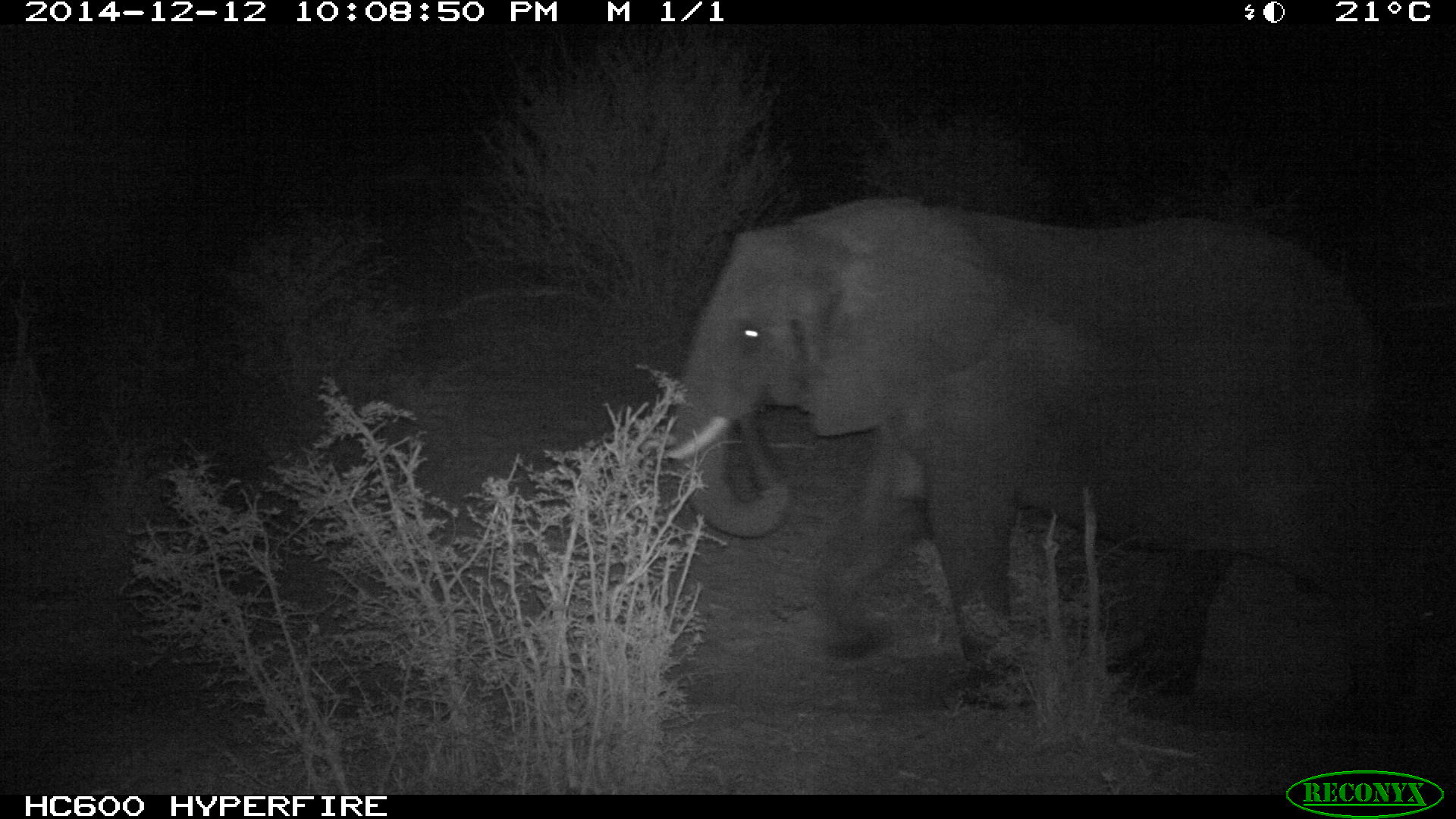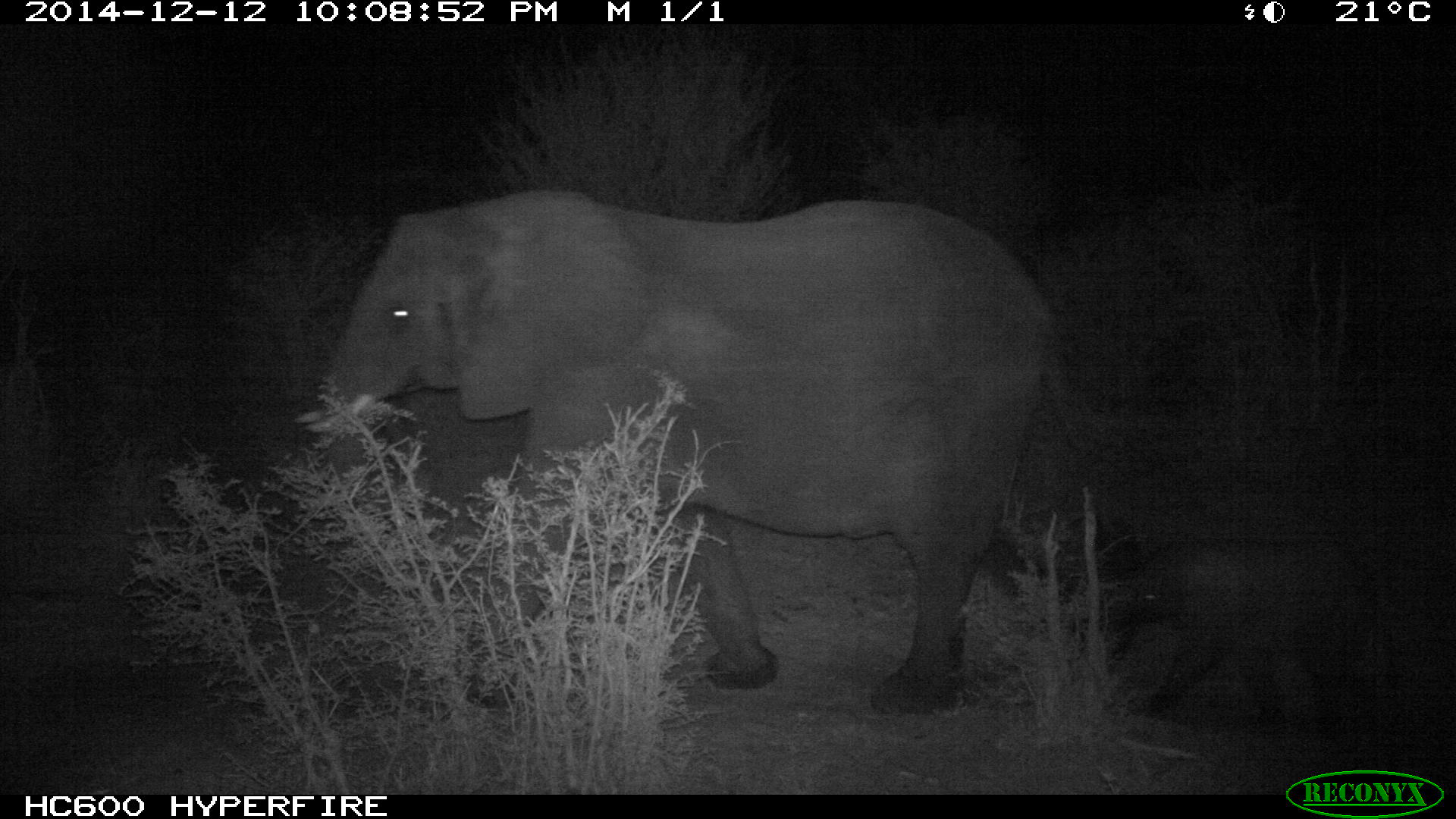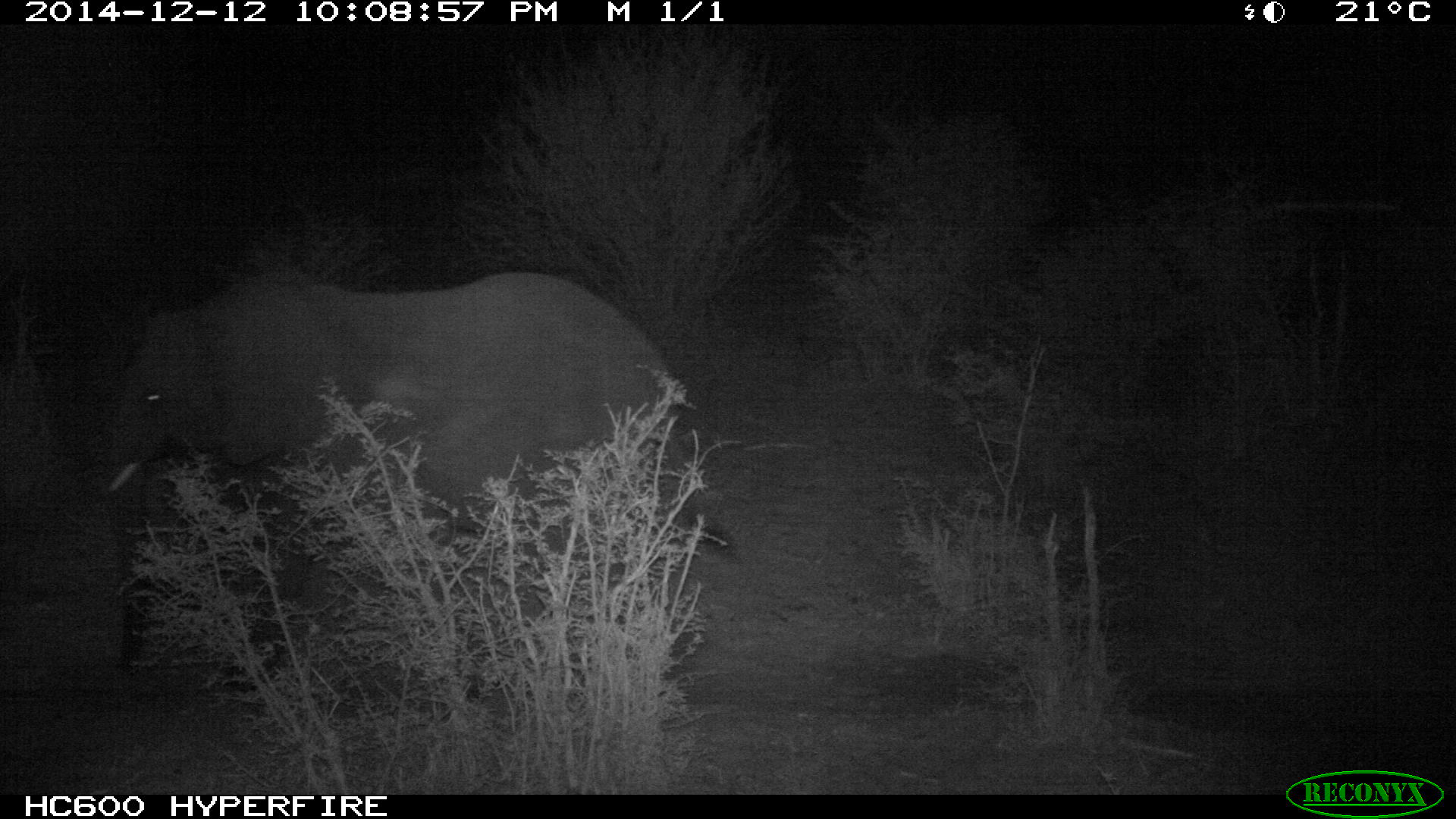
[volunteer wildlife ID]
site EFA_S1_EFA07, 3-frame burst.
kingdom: Animalia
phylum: Chordata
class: Mammalia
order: Proboscidea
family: Elephantidae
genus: Loxodonta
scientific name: Loxodonta africana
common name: african bush elephant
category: elephant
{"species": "elephant (african bush elephant) (Loxodonta africana)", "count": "2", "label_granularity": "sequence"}